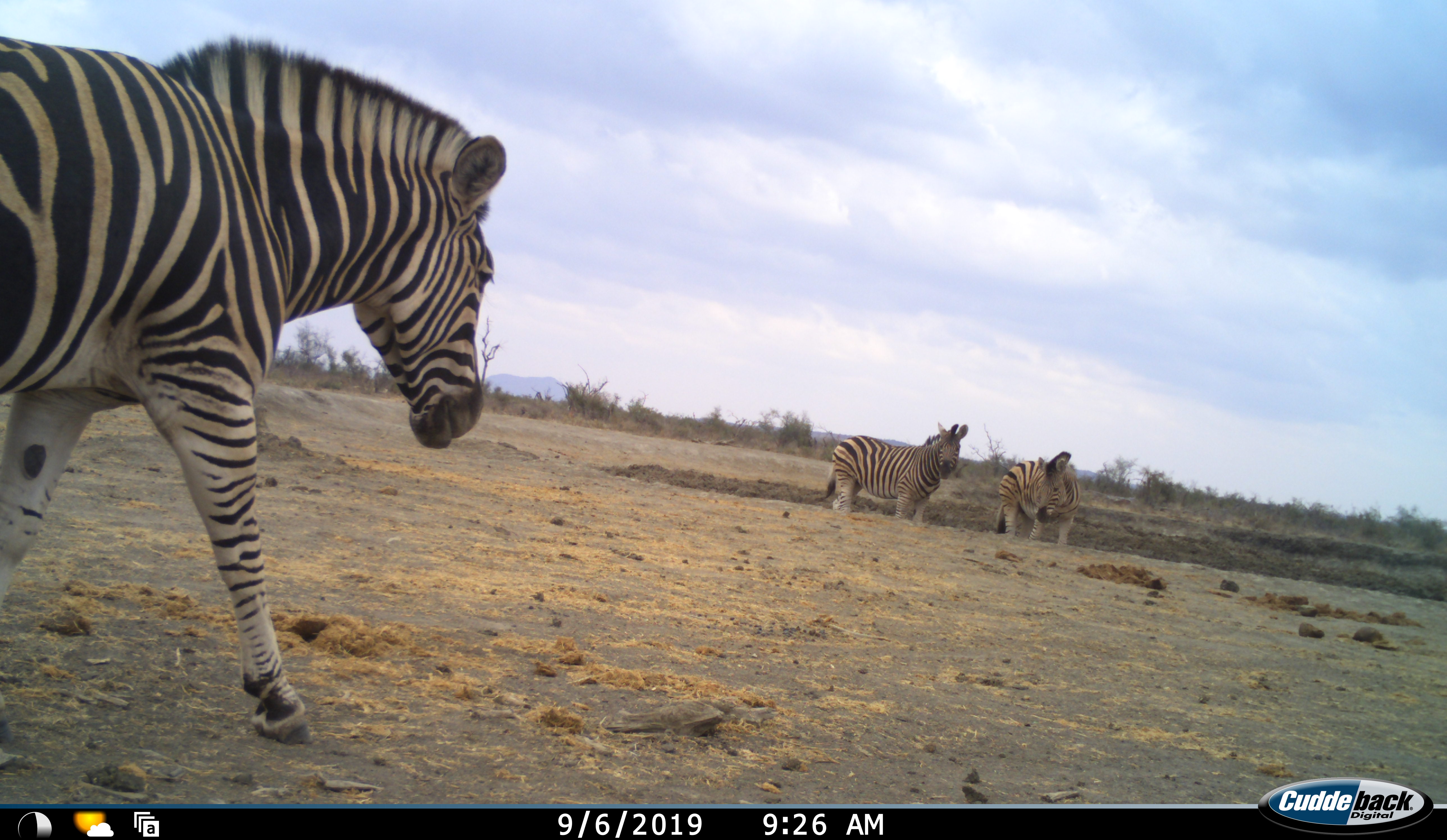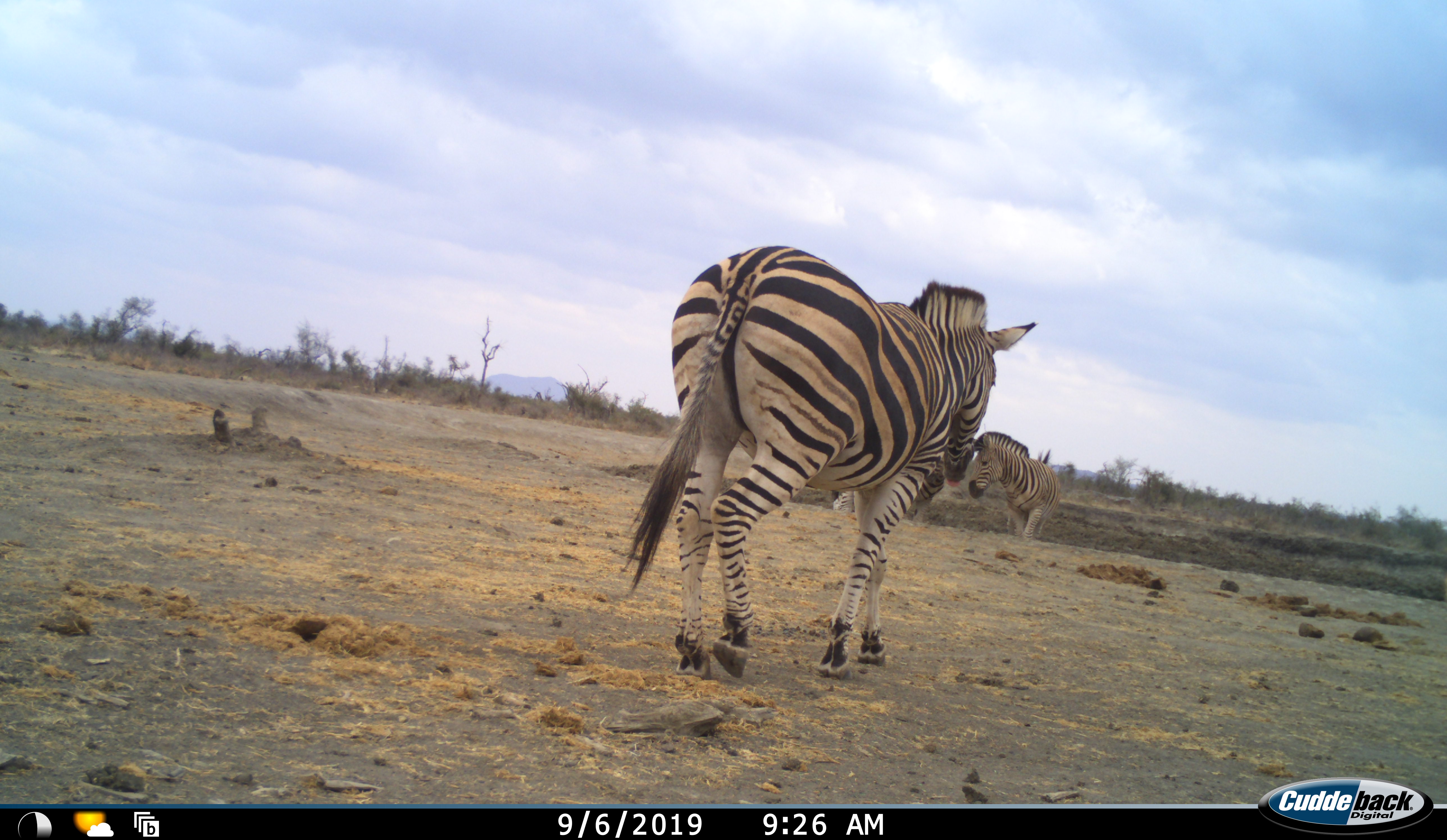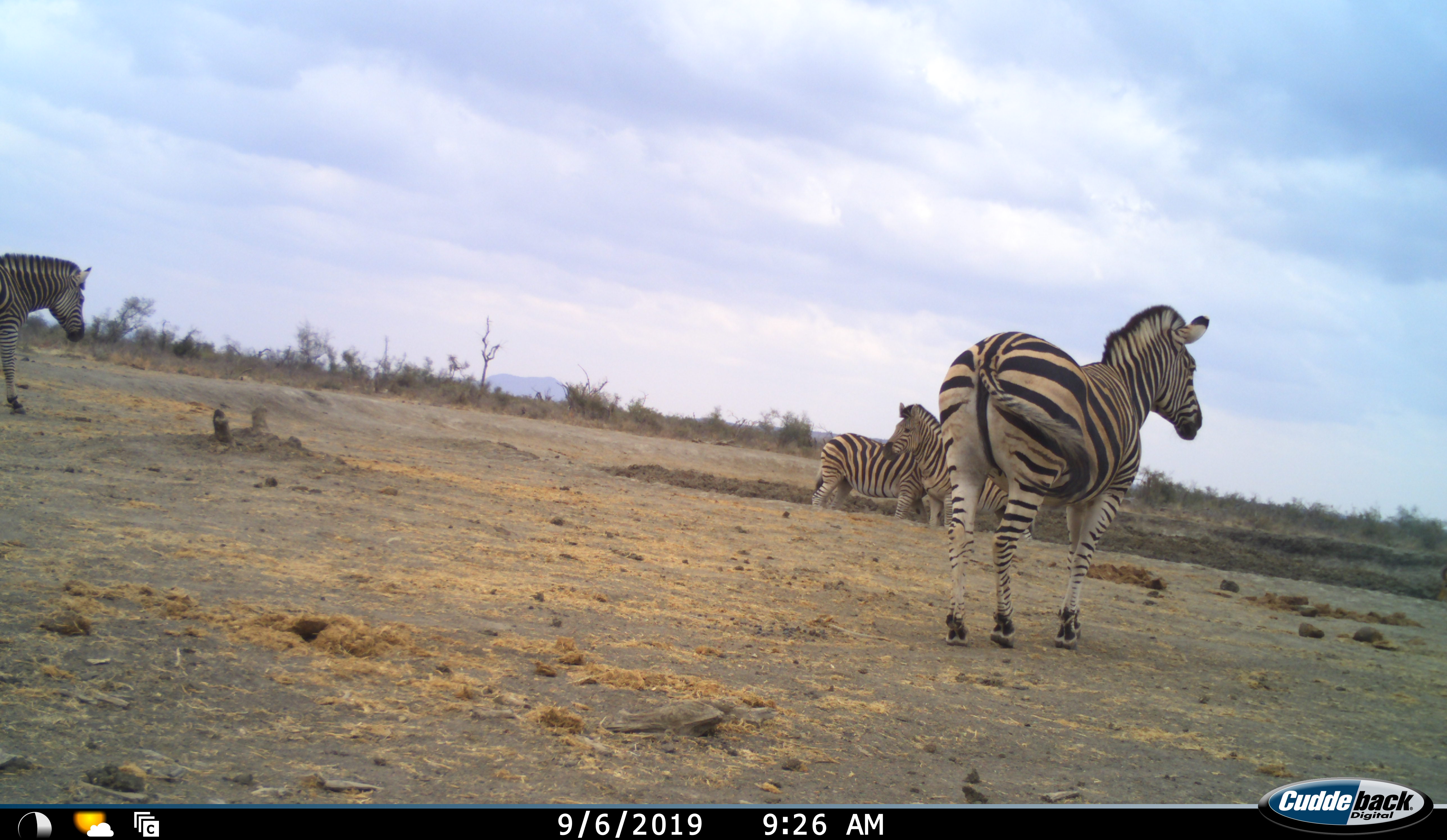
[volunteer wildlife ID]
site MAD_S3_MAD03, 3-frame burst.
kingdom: Animalia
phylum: Chordata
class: Mammalia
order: Perissodactyla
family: Equidae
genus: Equus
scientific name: Equus quagga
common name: plains zebra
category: zebraplains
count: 4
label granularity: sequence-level